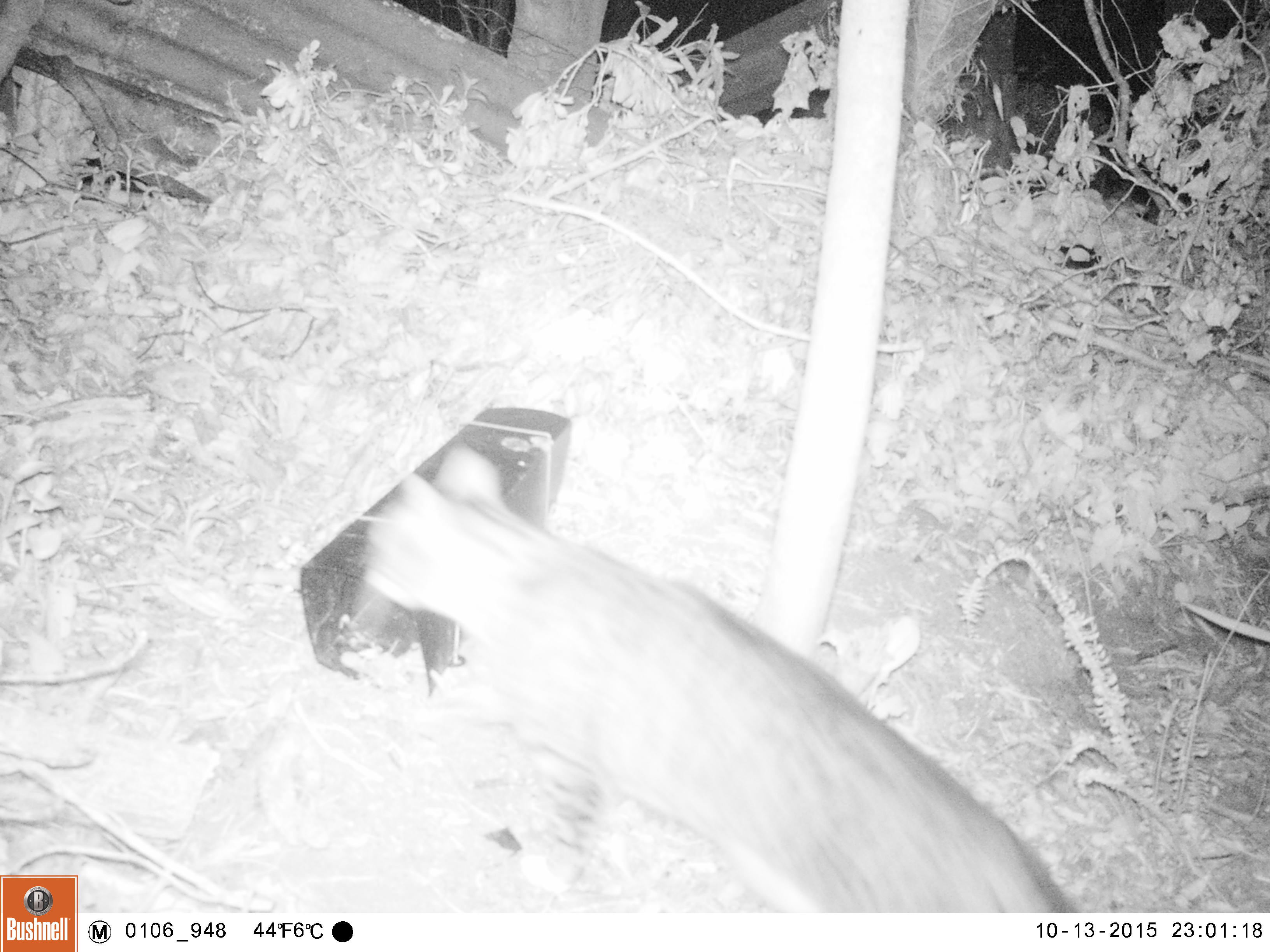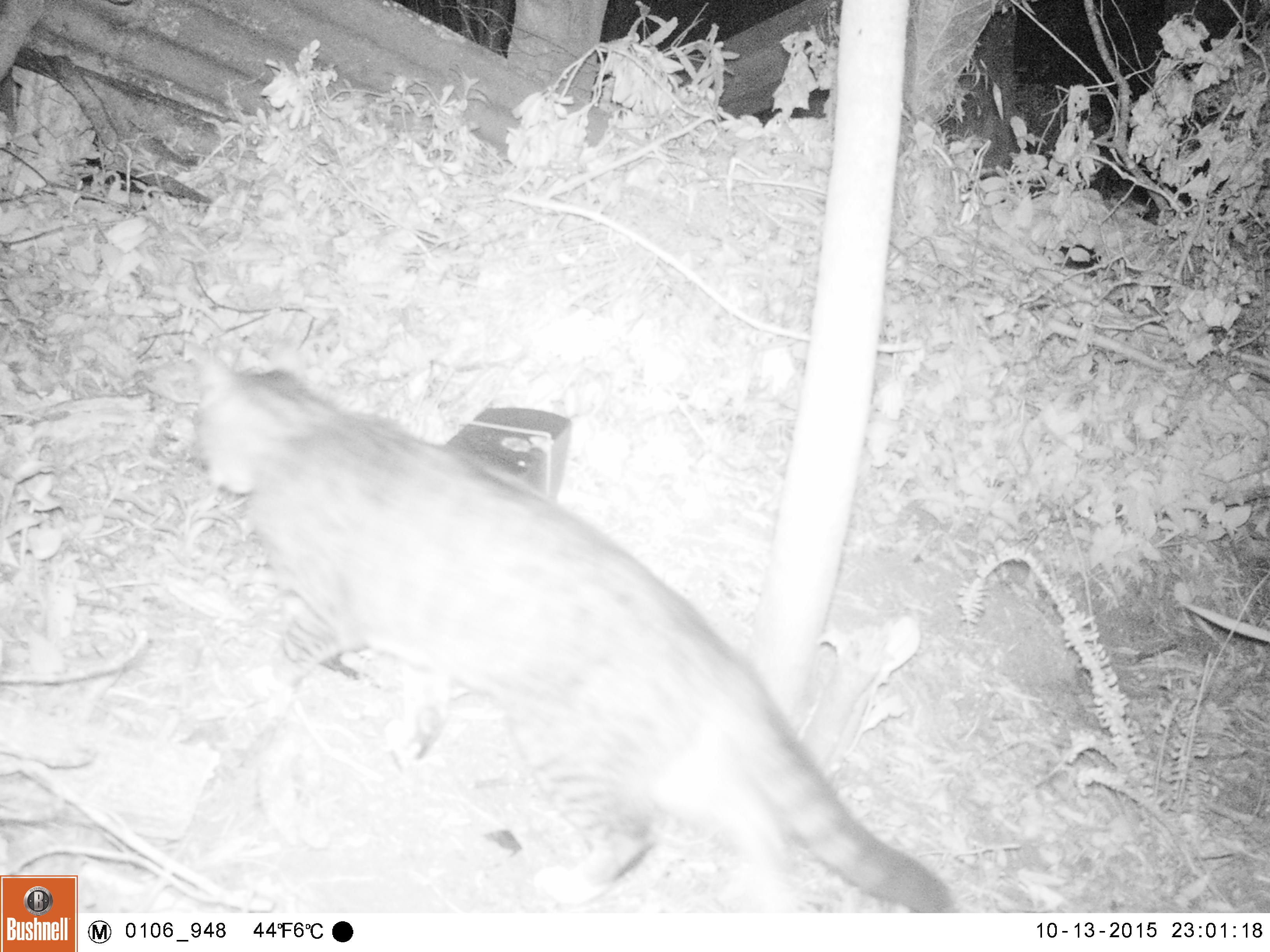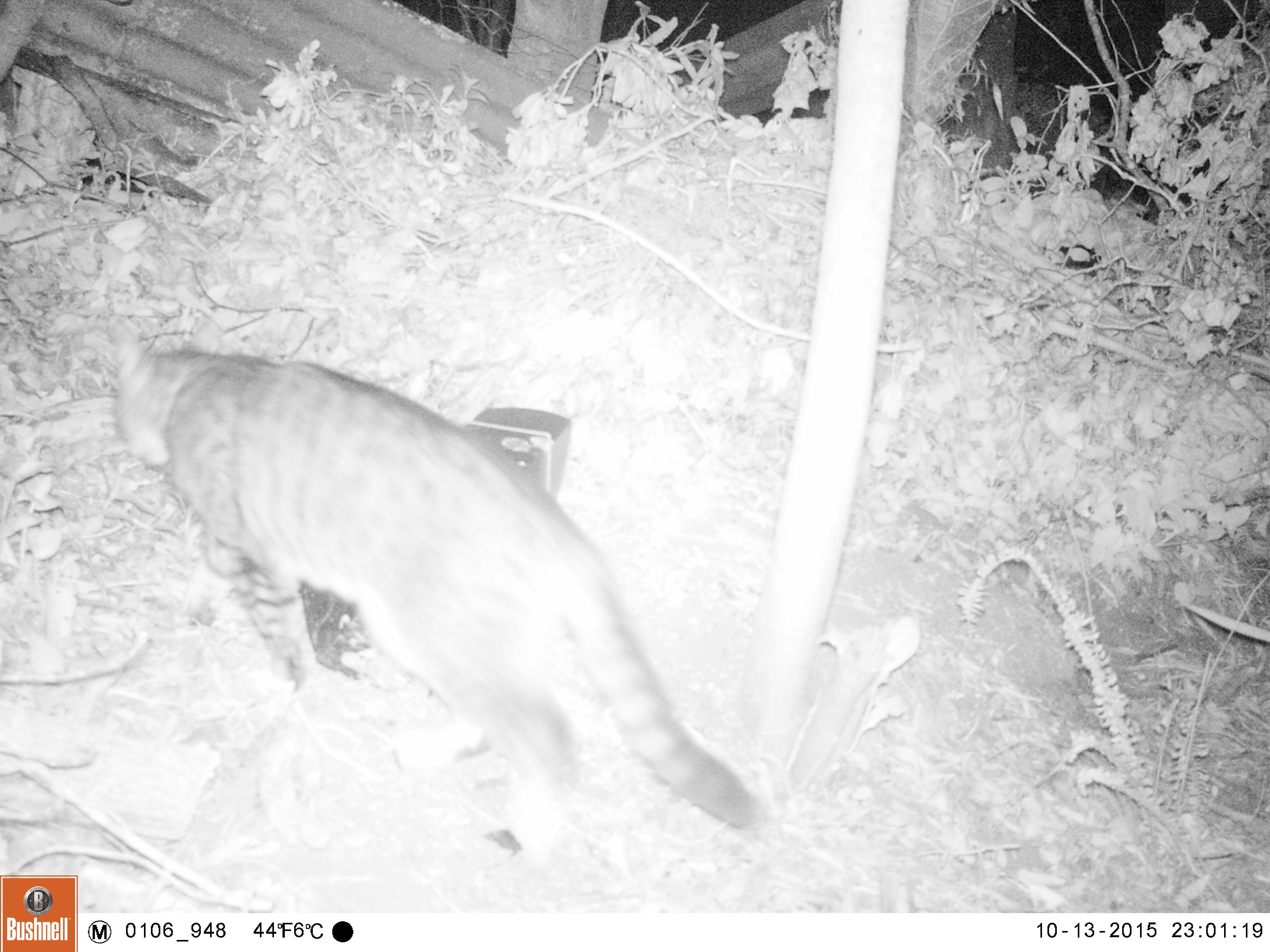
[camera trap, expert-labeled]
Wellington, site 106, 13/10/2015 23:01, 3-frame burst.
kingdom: Animalia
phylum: Chordata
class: Mammalia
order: Carnivora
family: Felidae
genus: Felis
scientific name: Felis catus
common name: cat